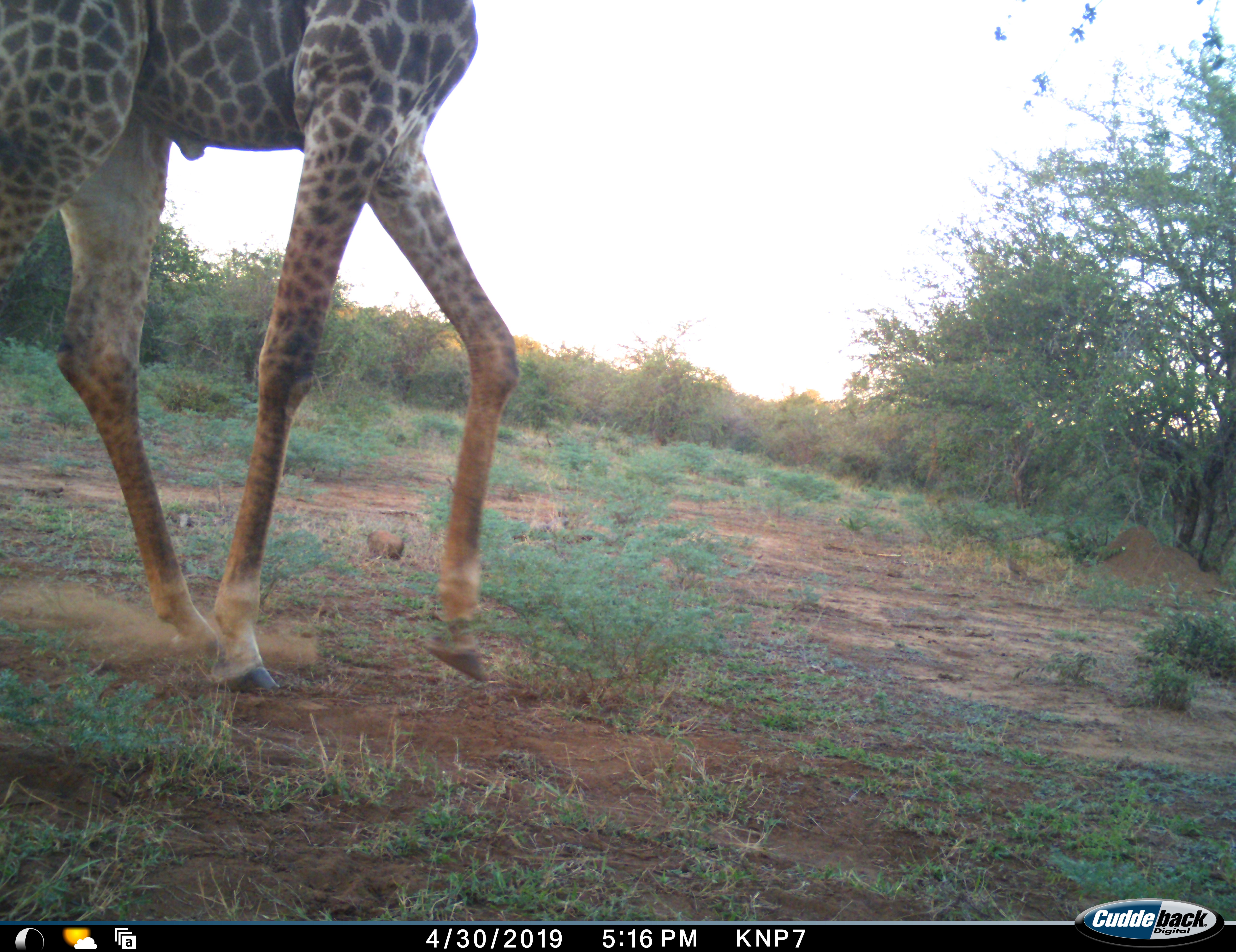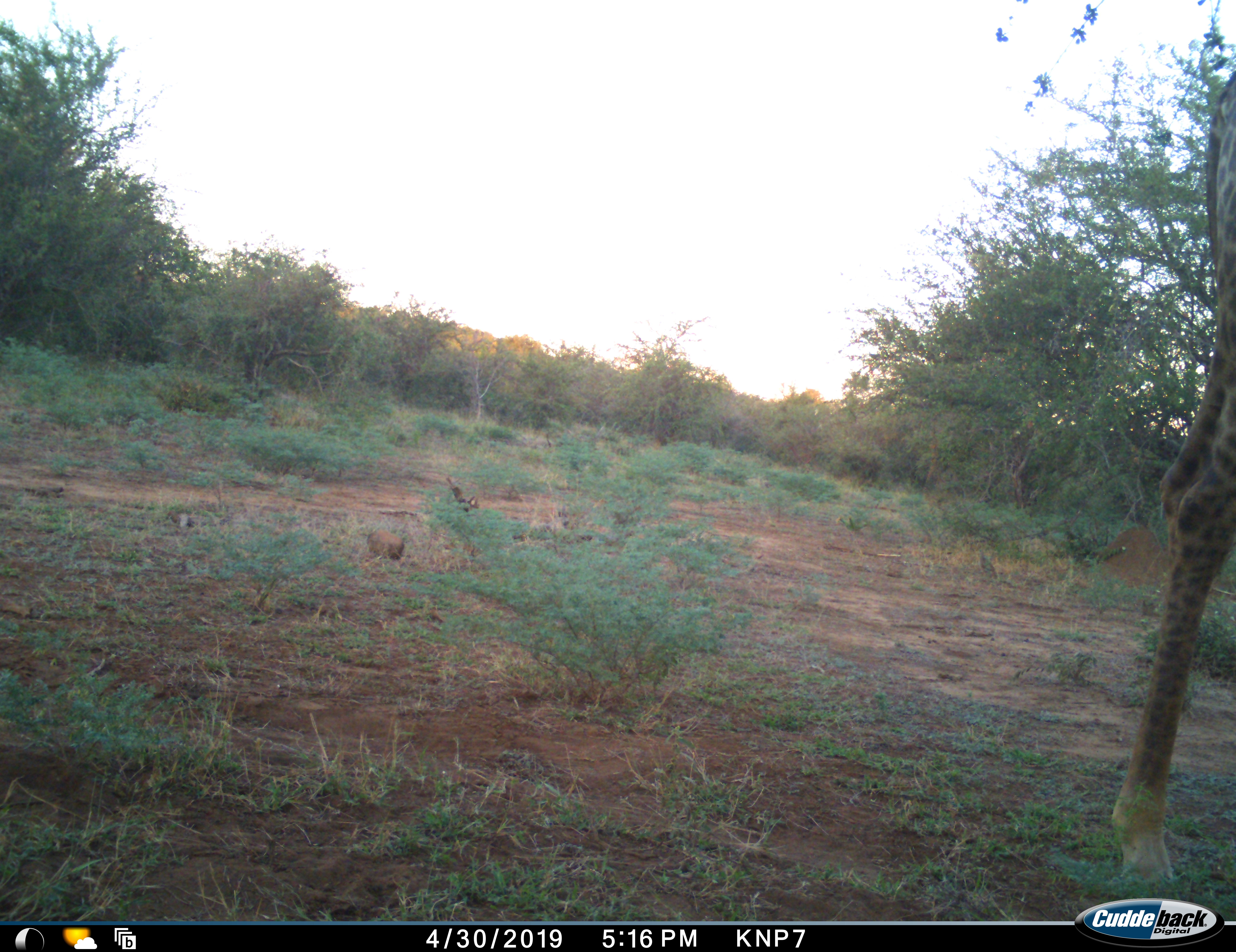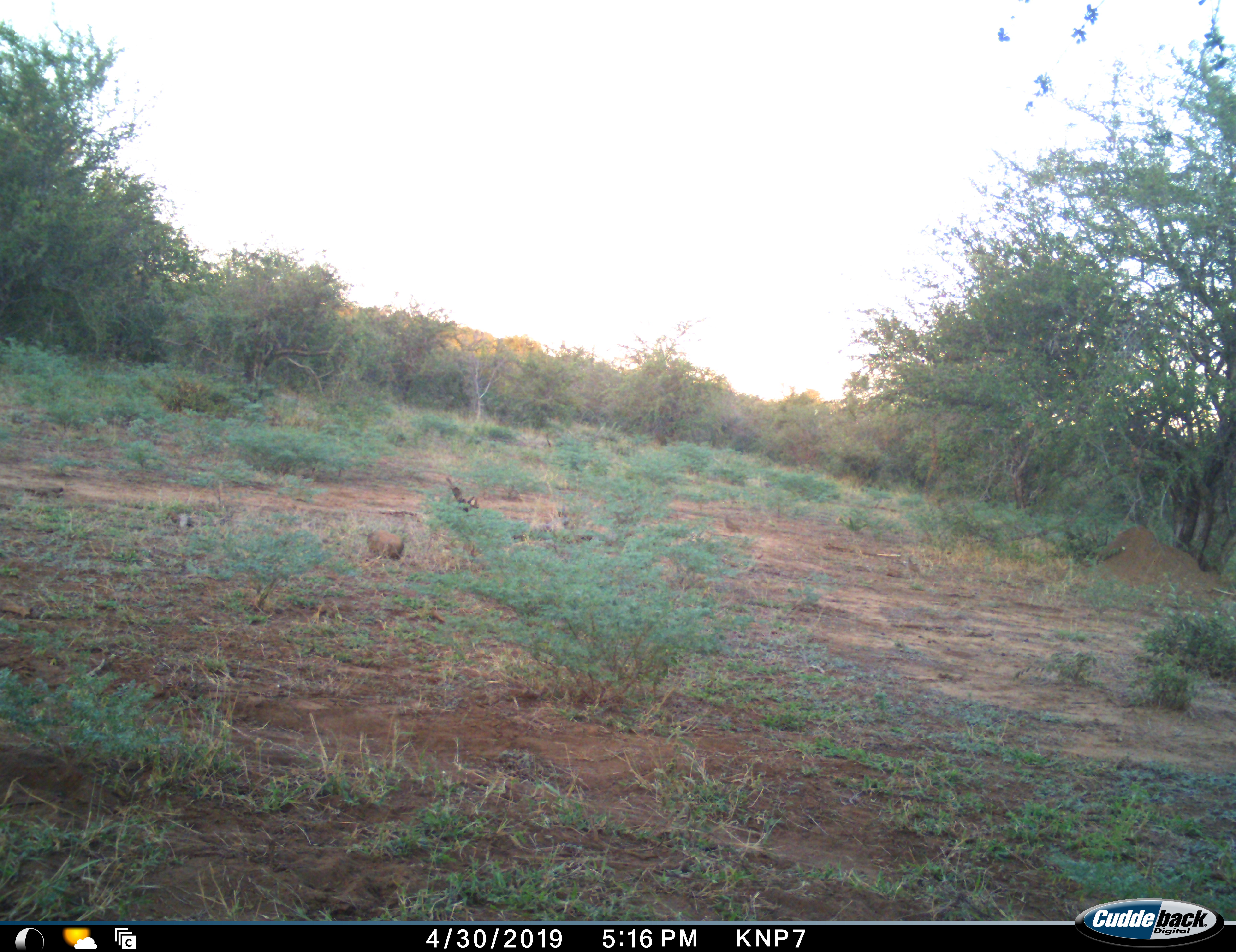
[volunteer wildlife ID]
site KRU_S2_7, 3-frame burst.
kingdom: Animalia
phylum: Chordata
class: Mammalia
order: Artiodactyla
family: Giraffidae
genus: Giraffa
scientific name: Giraffa camelopardalis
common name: giraffe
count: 1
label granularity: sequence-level